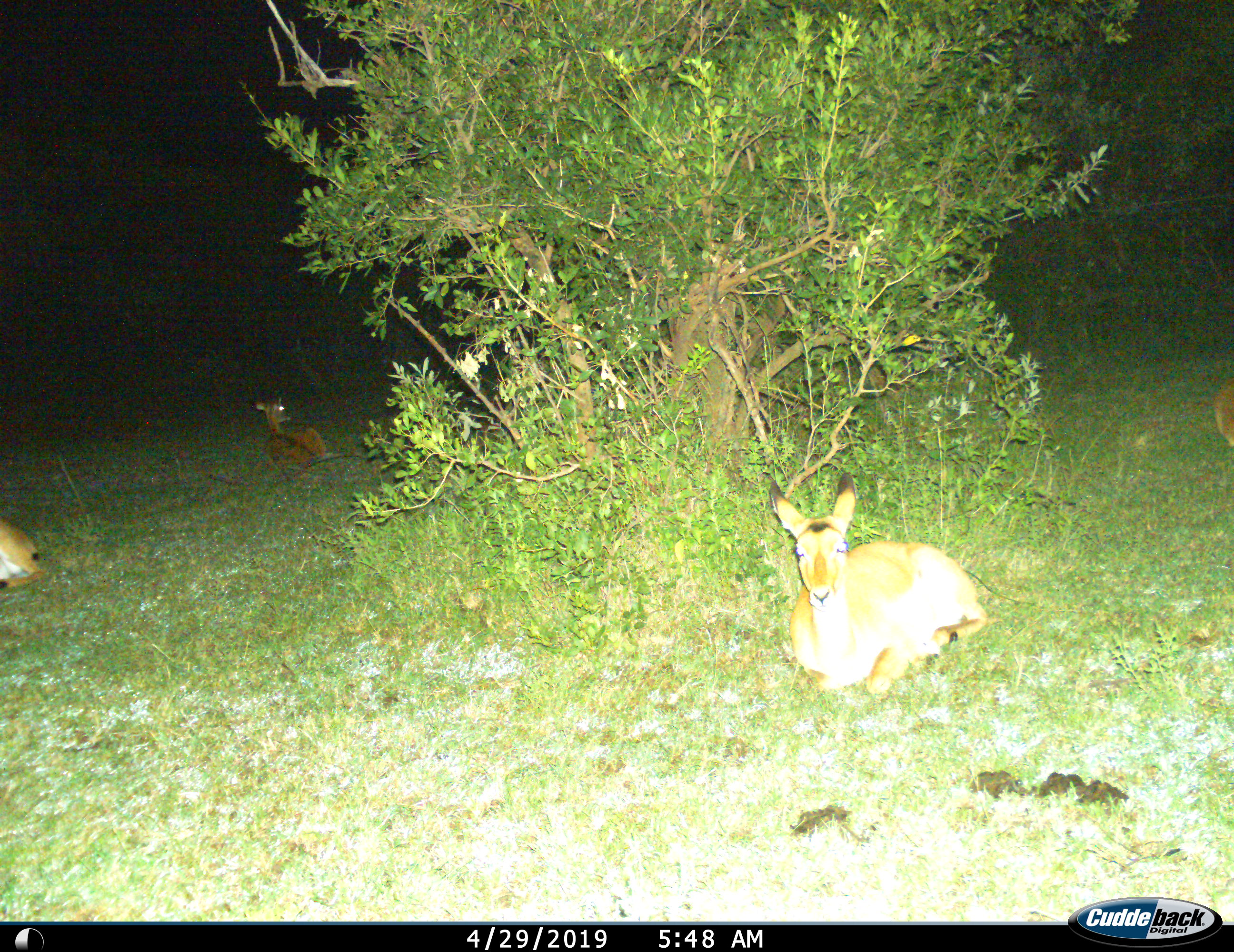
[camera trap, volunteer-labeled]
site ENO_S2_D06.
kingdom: Animalia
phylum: Chordata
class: Mammalia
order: Artiodactyla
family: Bovidae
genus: Aepyceros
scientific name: Aepyceros melampus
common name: impala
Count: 4.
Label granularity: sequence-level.